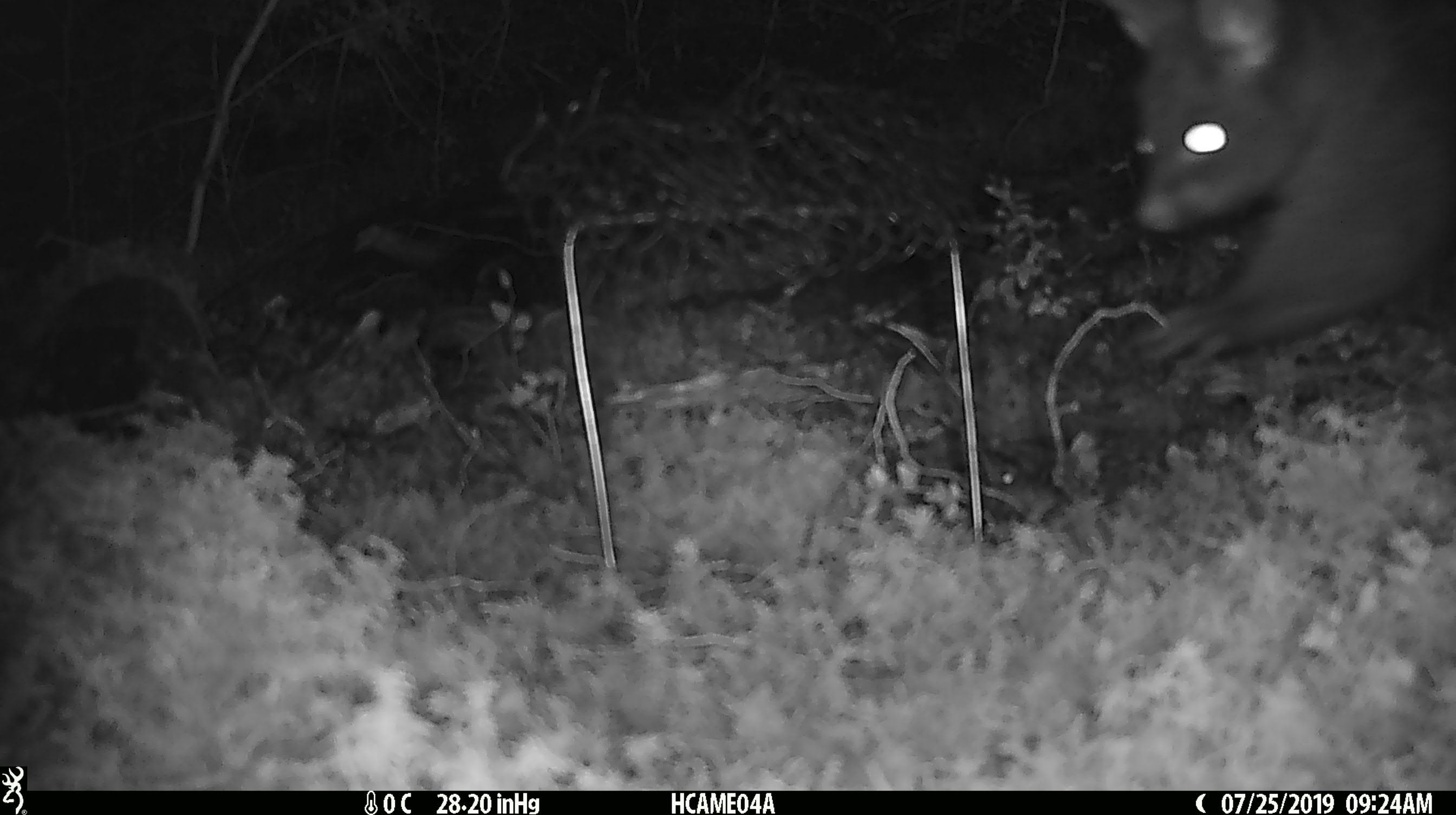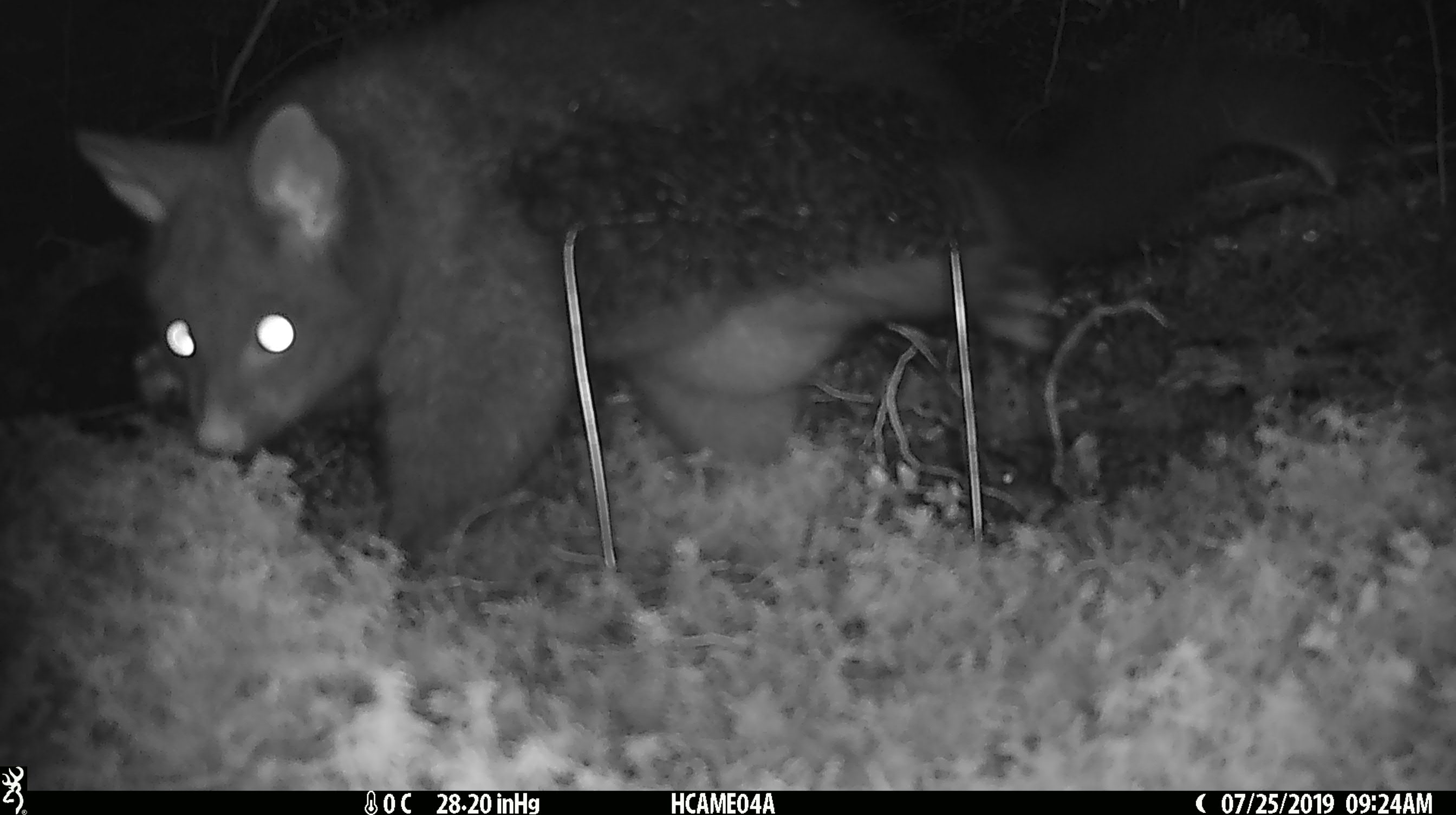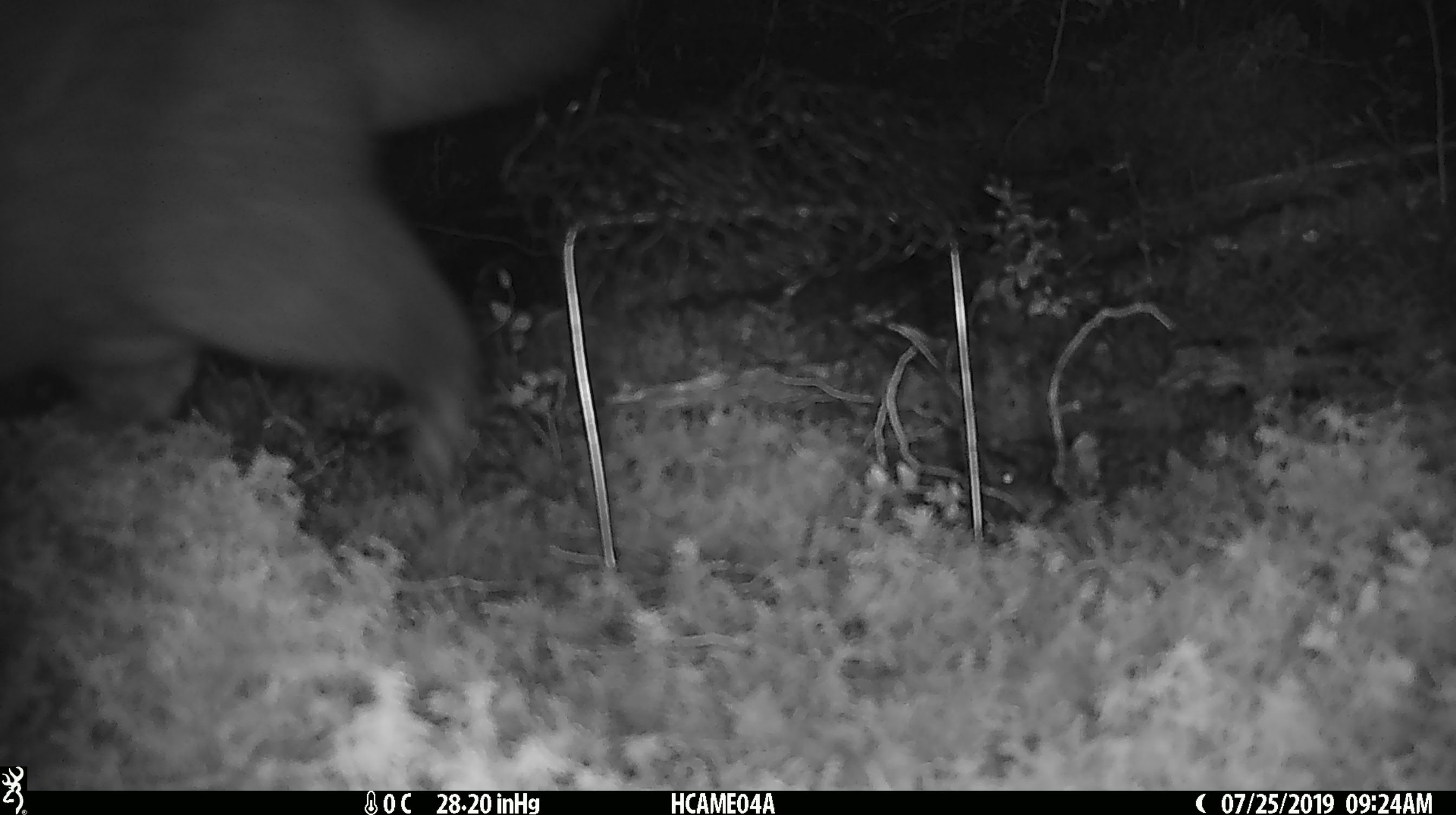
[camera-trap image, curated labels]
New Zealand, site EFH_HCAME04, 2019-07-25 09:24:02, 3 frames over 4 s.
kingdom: Animalia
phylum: Chordata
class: Mammalia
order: Diprotodontia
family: Phalangeridae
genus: Trichosurus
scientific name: Trichosurus vulpecula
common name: common brushtail possum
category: possum